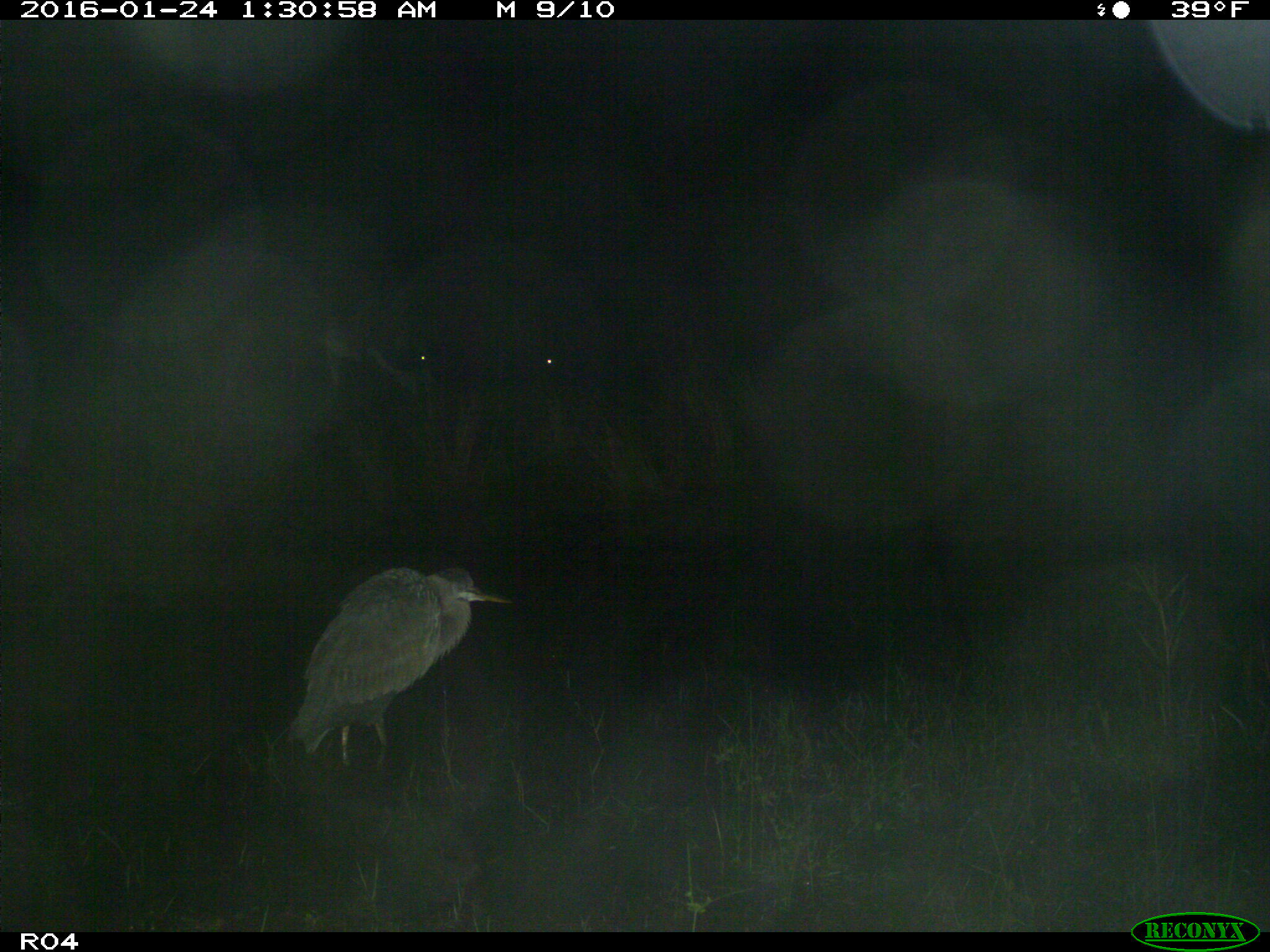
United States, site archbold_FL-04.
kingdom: Animalia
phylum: Chordata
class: Mammalia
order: Artiodactyla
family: Bovidae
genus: Bos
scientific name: Bos taurus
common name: domestic cow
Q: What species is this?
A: Bos taurus (domestic cow).